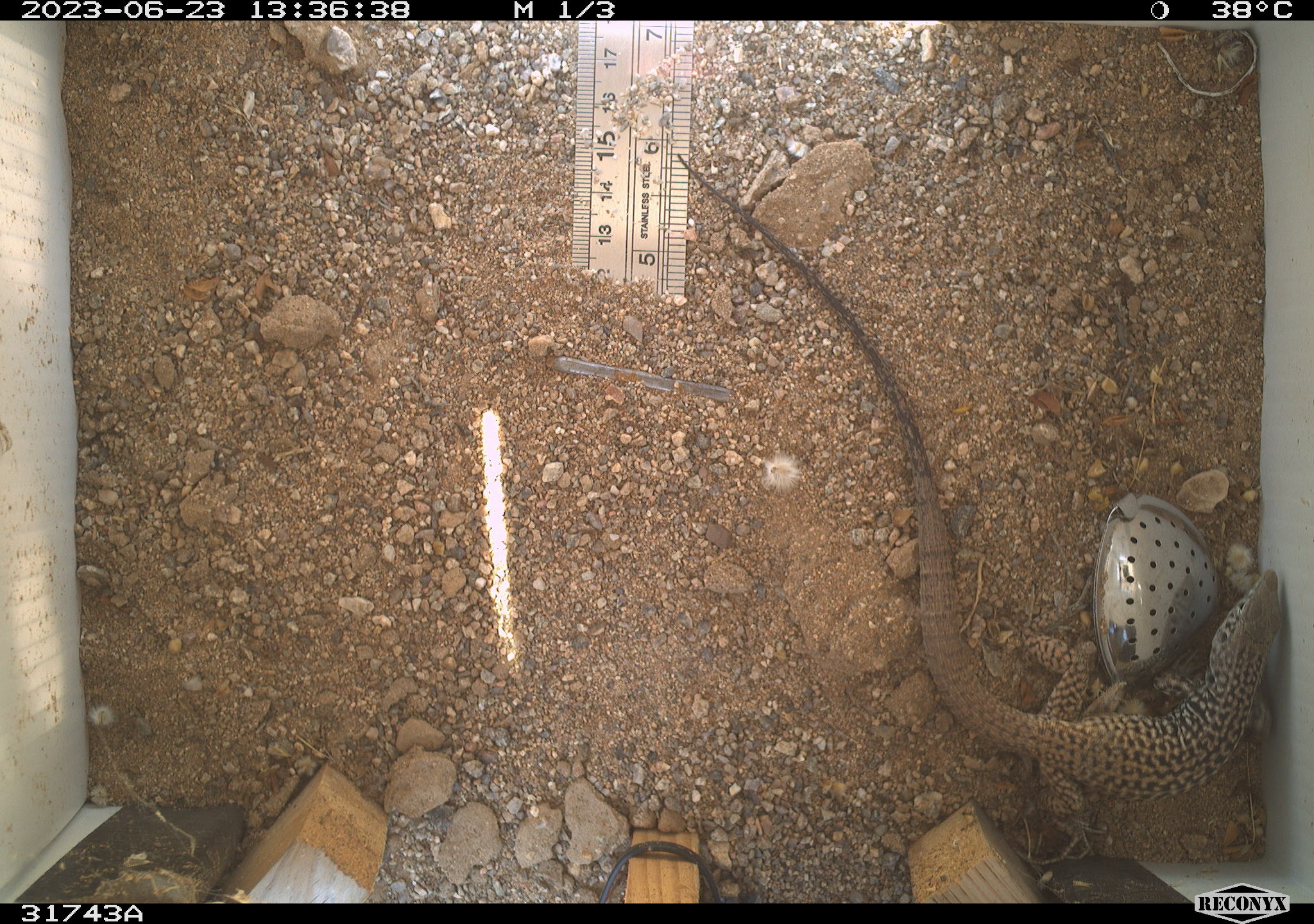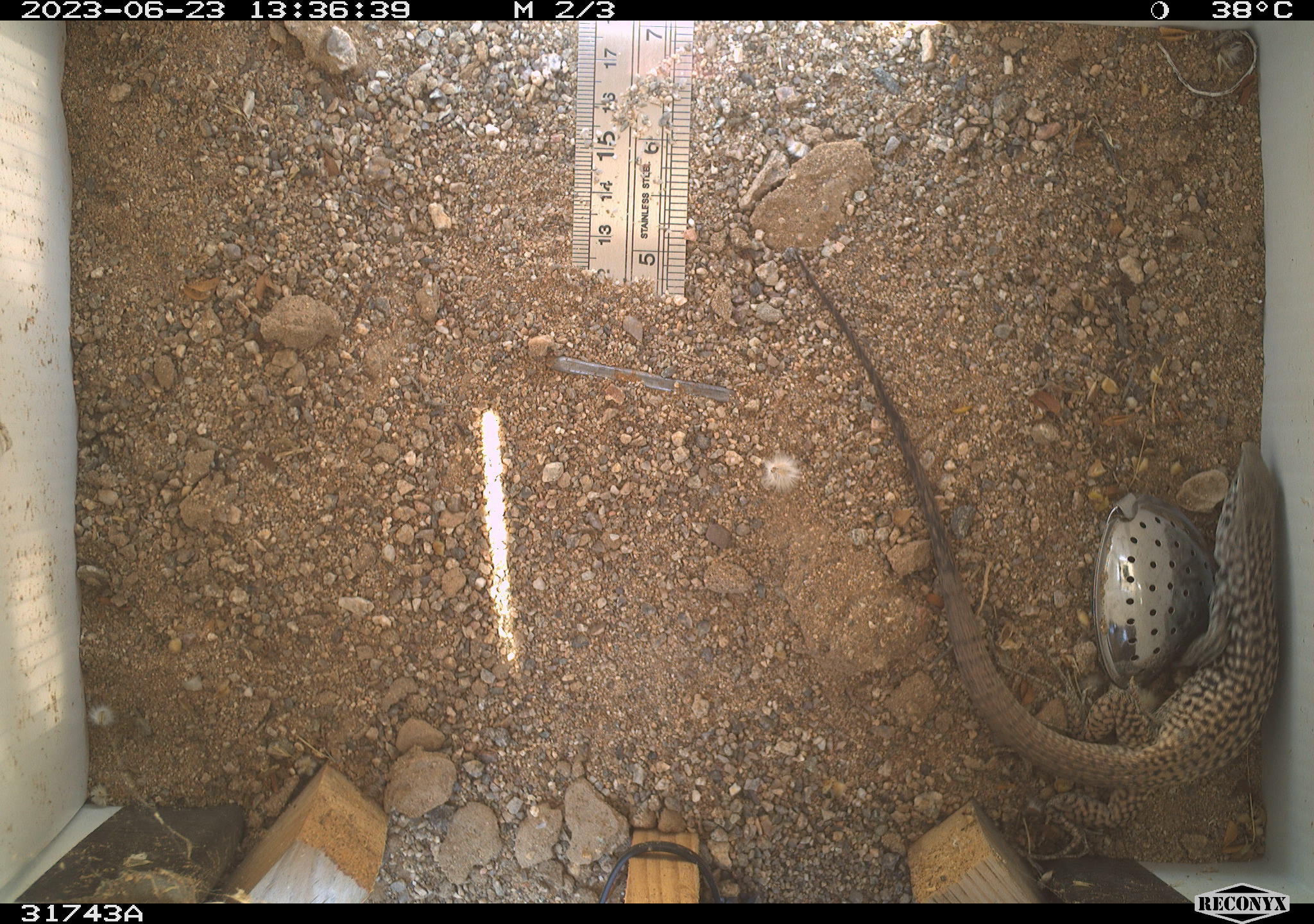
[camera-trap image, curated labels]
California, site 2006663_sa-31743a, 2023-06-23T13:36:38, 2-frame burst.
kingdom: Animalia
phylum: Chordata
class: Reptilia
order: Squamata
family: Teiidae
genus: Aspidoscelis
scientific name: Aspidoscelis tigris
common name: western whiptail